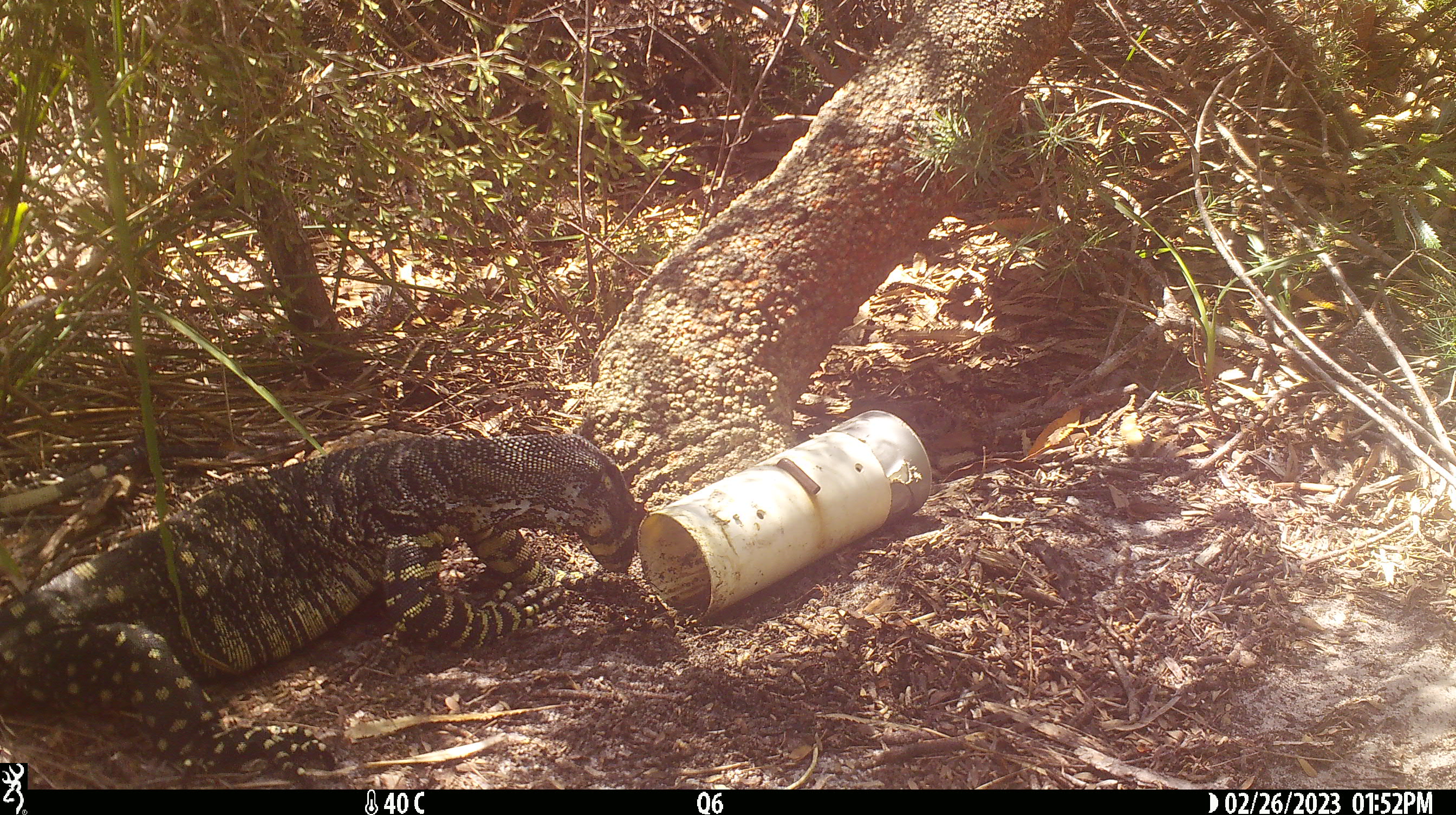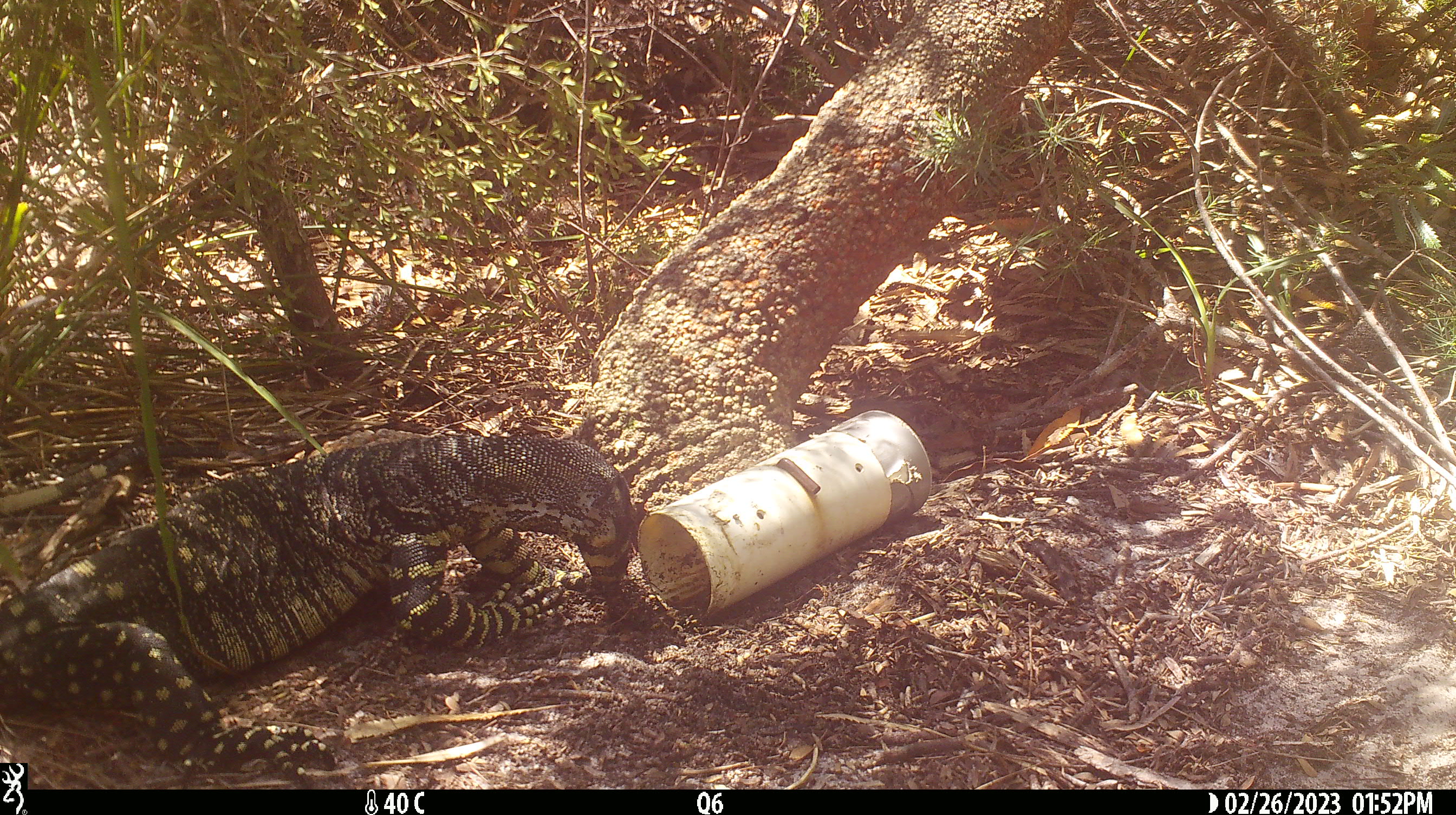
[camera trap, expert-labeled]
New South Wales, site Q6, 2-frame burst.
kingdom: Animalia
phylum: Chordata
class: Reptilia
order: Squamata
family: Varanidae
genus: Varanus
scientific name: Varanus varius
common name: lace monitor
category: goanna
Goanna (lace monitor) (Varanus varius).